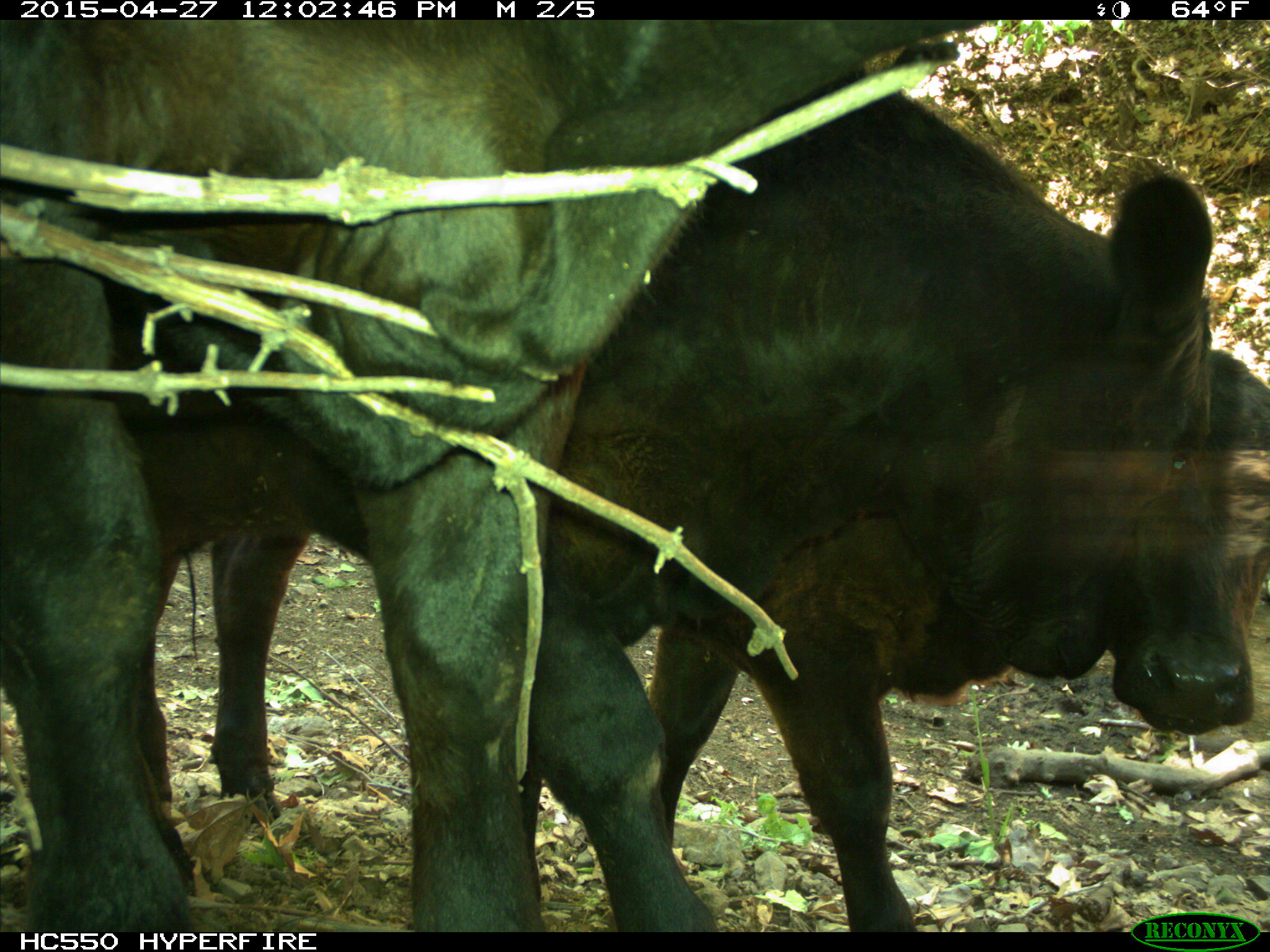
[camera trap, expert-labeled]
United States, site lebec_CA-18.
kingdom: Animalia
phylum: Chordata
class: Mammalia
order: Artiodactyla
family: Bovidae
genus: Bos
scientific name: Bos taurus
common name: domestic cow